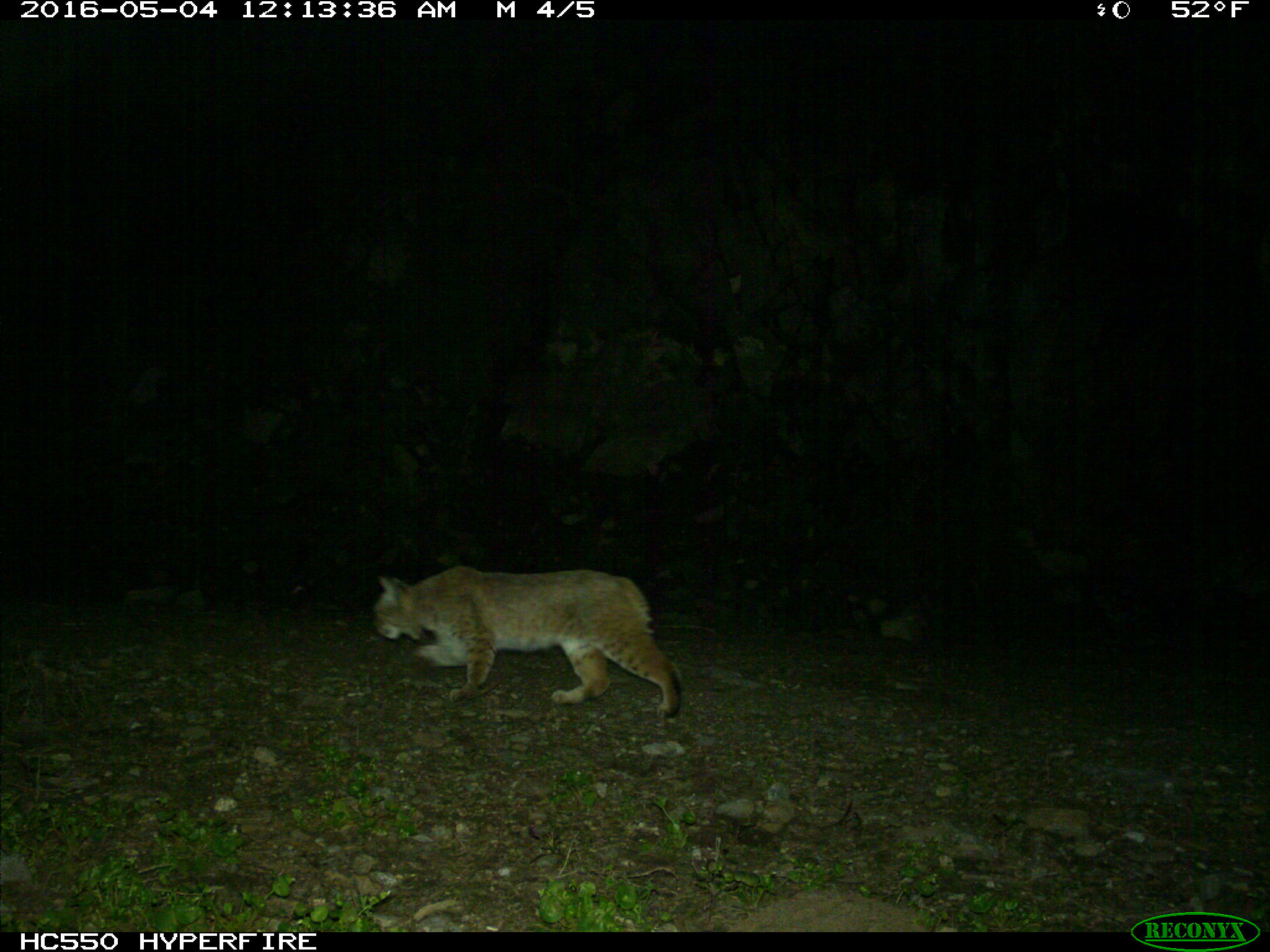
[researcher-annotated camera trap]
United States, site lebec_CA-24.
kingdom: Animalia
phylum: Chordata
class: Mammalia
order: Carnivora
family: Felidae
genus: Lynx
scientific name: Lynx rufus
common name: bobcat